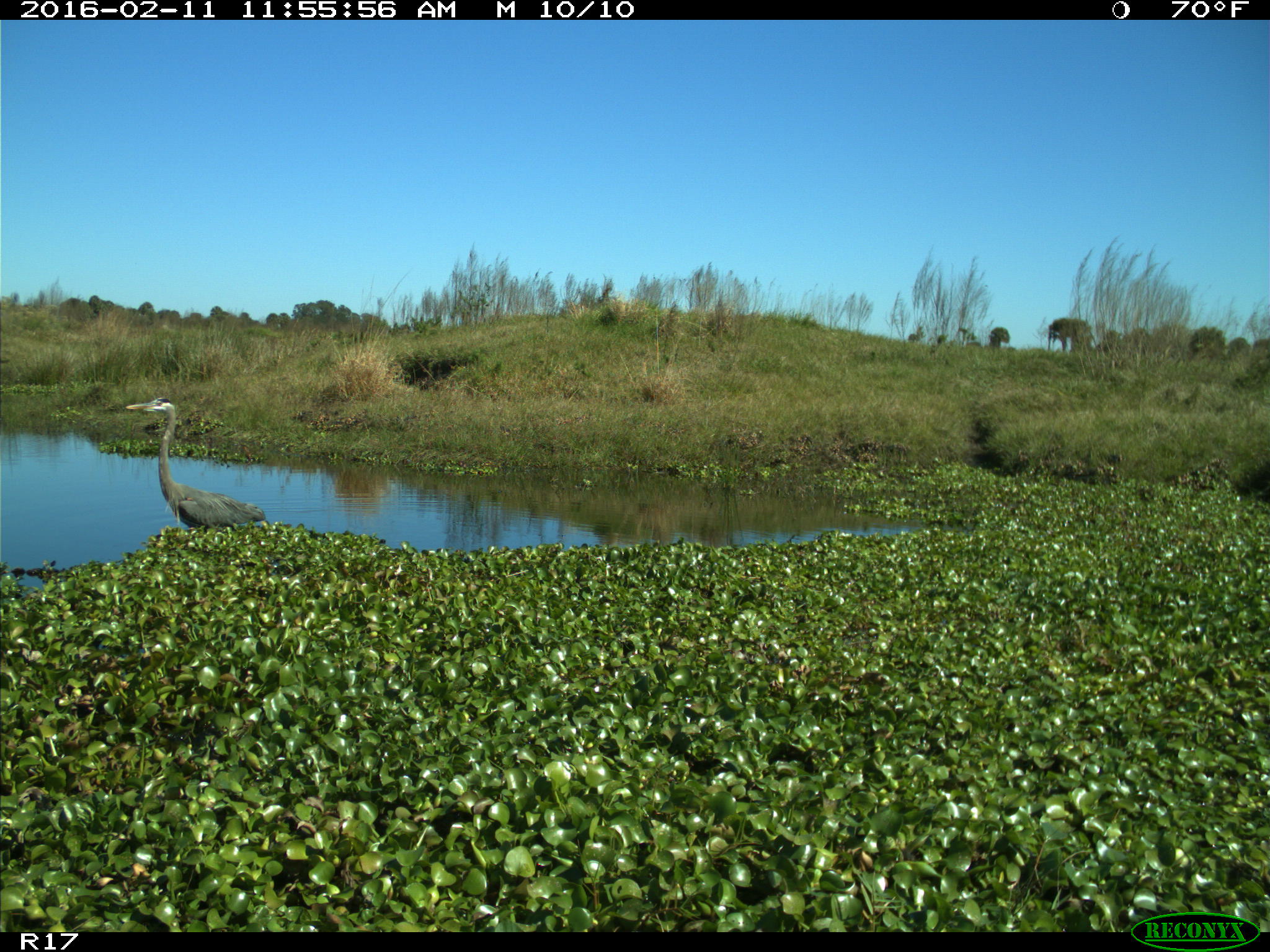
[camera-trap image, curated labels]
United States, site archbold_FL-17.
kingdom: Animalia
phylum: Chordata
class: Aves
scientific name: Aves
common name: birds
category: unidentified bird